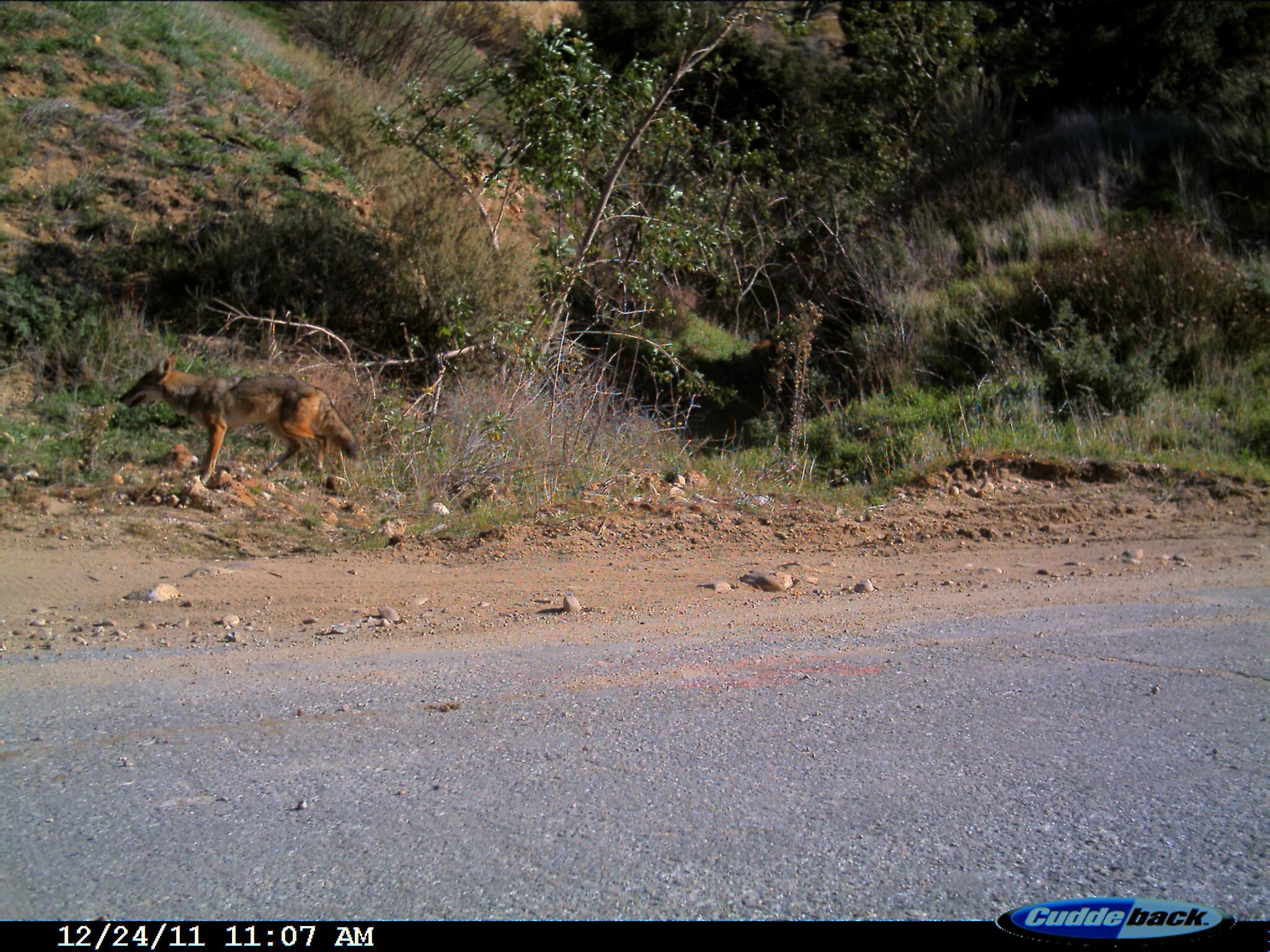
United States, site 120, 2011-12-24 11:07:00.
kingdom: Animalia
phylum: Chordata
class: Mammalia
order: Carnivora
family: Canidae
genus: Canis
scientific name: Canis latrans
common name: coyote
Coyote (Canis latrans).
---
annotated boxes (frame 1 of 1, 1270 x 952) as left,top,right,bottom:
coyote: 106,336,373,511